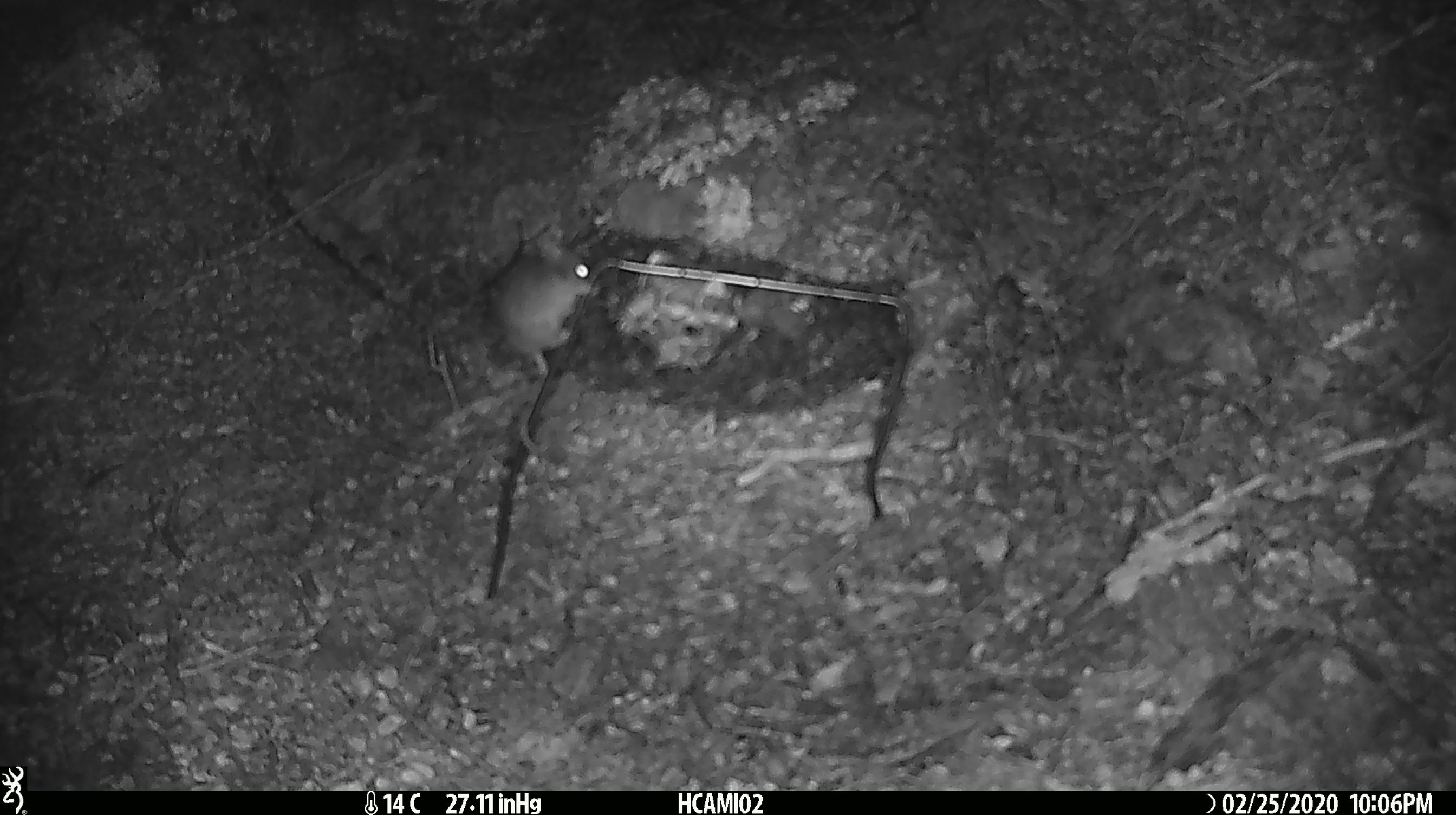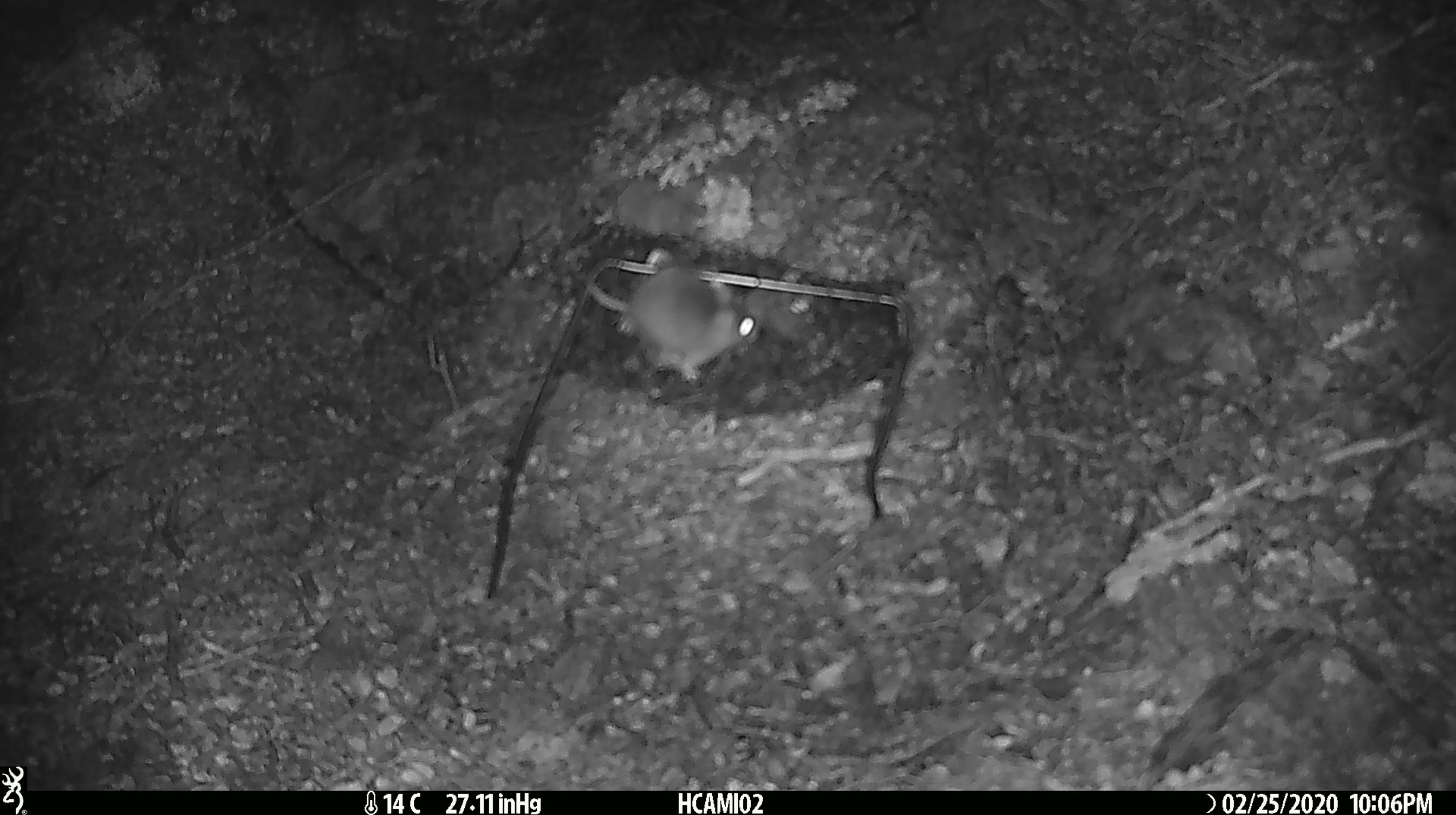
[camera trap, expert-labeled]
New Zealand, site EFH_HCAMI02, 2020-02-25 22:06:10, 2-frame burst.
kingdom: Animalia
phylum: Chordata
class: Mammalia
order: Rodentia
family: Muridae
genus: Mus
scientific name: Mus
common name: mouse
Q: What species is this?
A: Mouse (Mus).